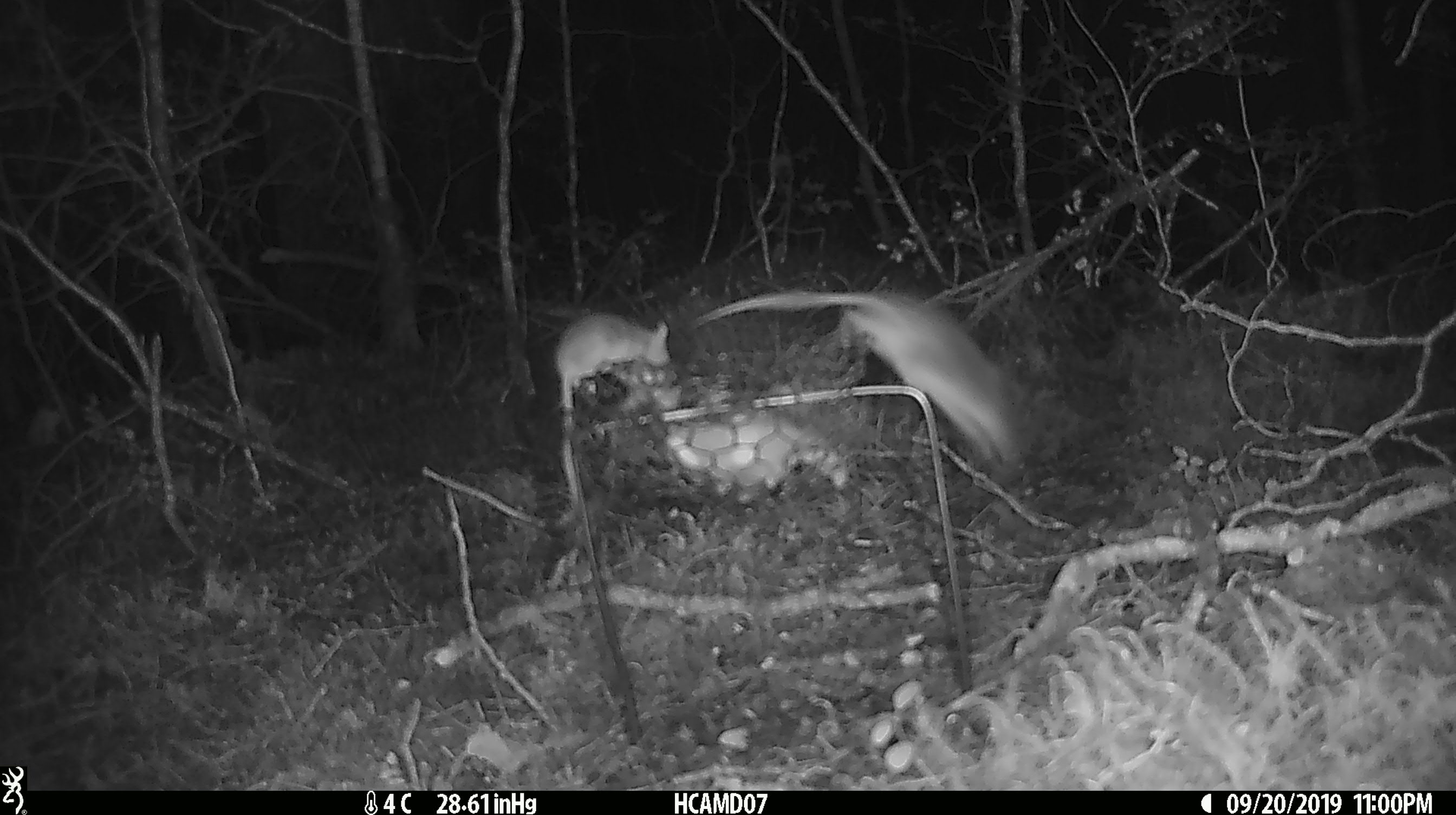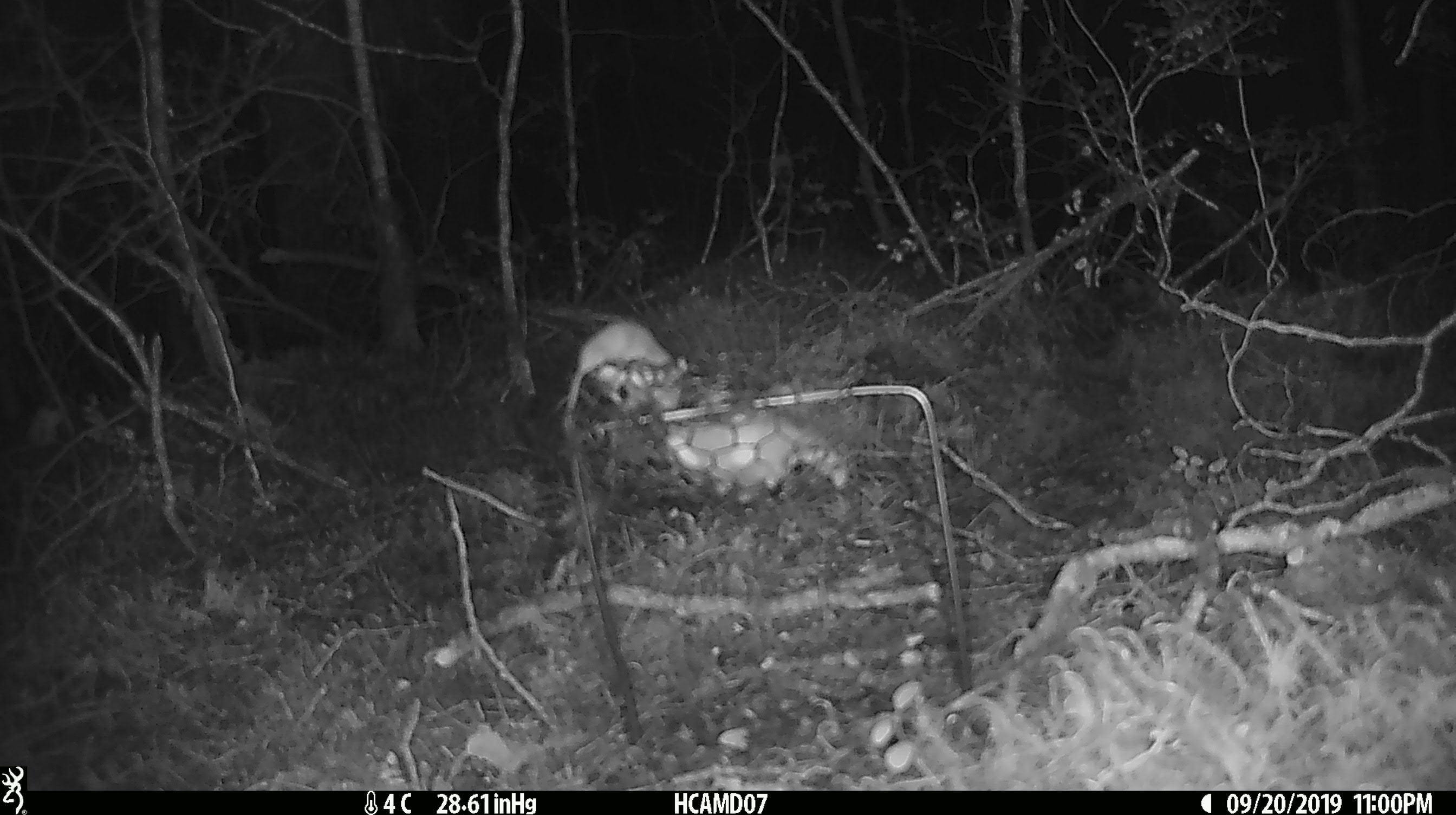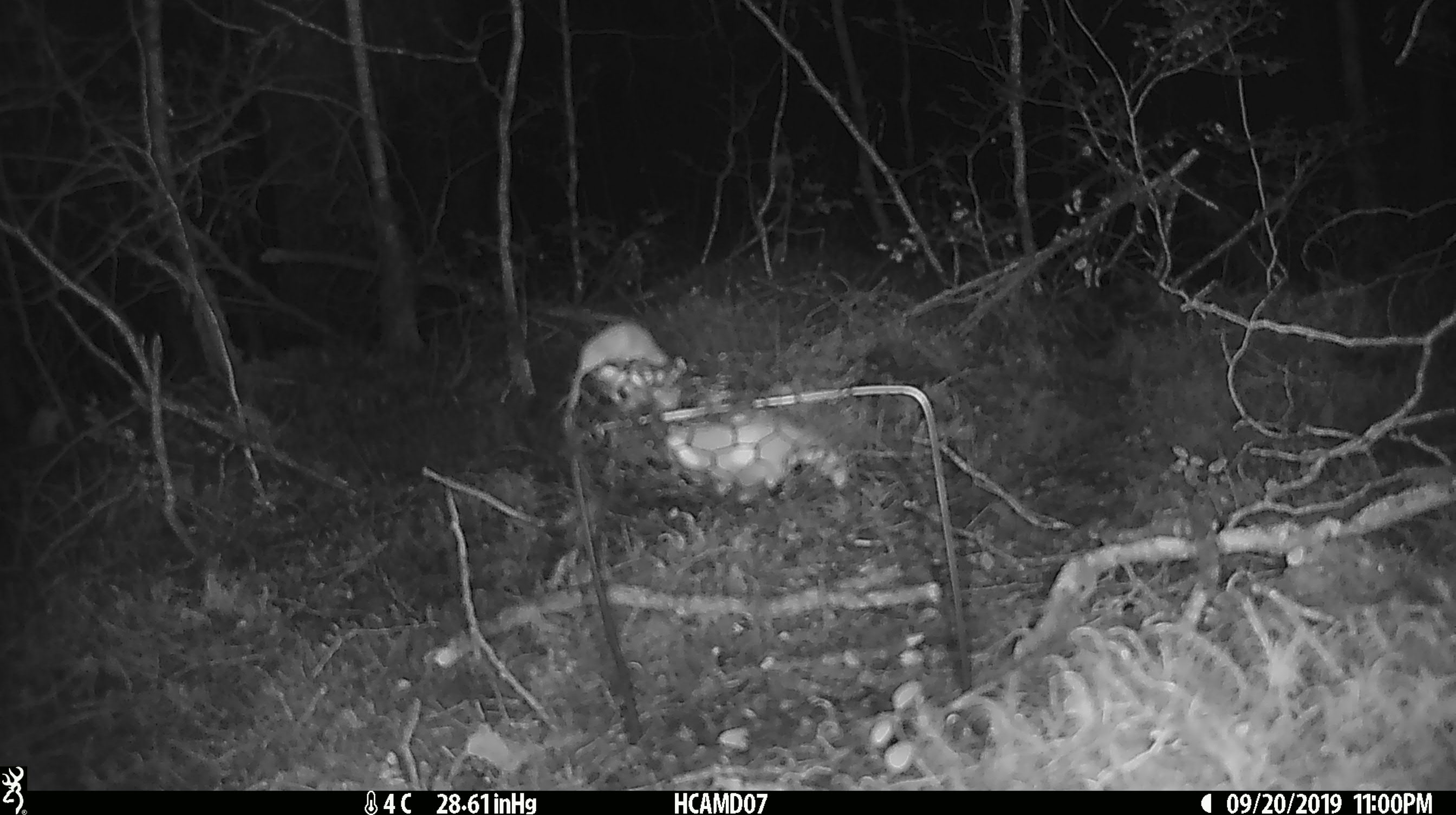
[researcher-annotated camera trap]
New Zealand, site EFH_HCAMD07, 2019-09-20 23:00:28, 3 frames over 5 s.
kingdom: Animalia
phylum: Chordata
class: Mammalia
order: Rodentia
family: Muridae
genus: Mus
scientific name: Mus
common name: mouse